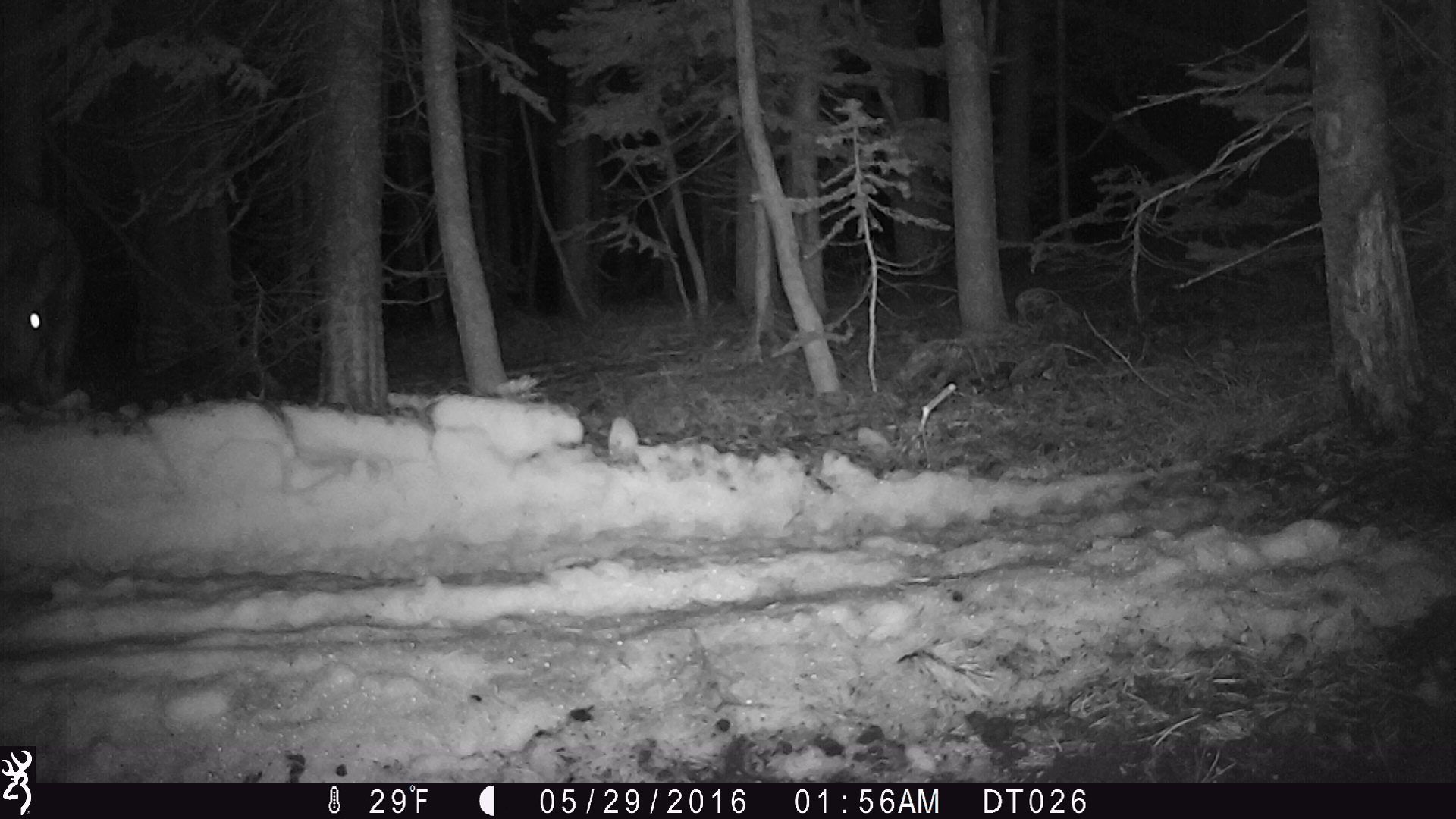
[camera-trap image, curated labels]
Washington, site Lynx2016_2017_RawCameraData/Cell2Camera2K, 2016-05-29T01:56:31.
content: unidentified animal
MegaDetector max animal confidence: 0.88